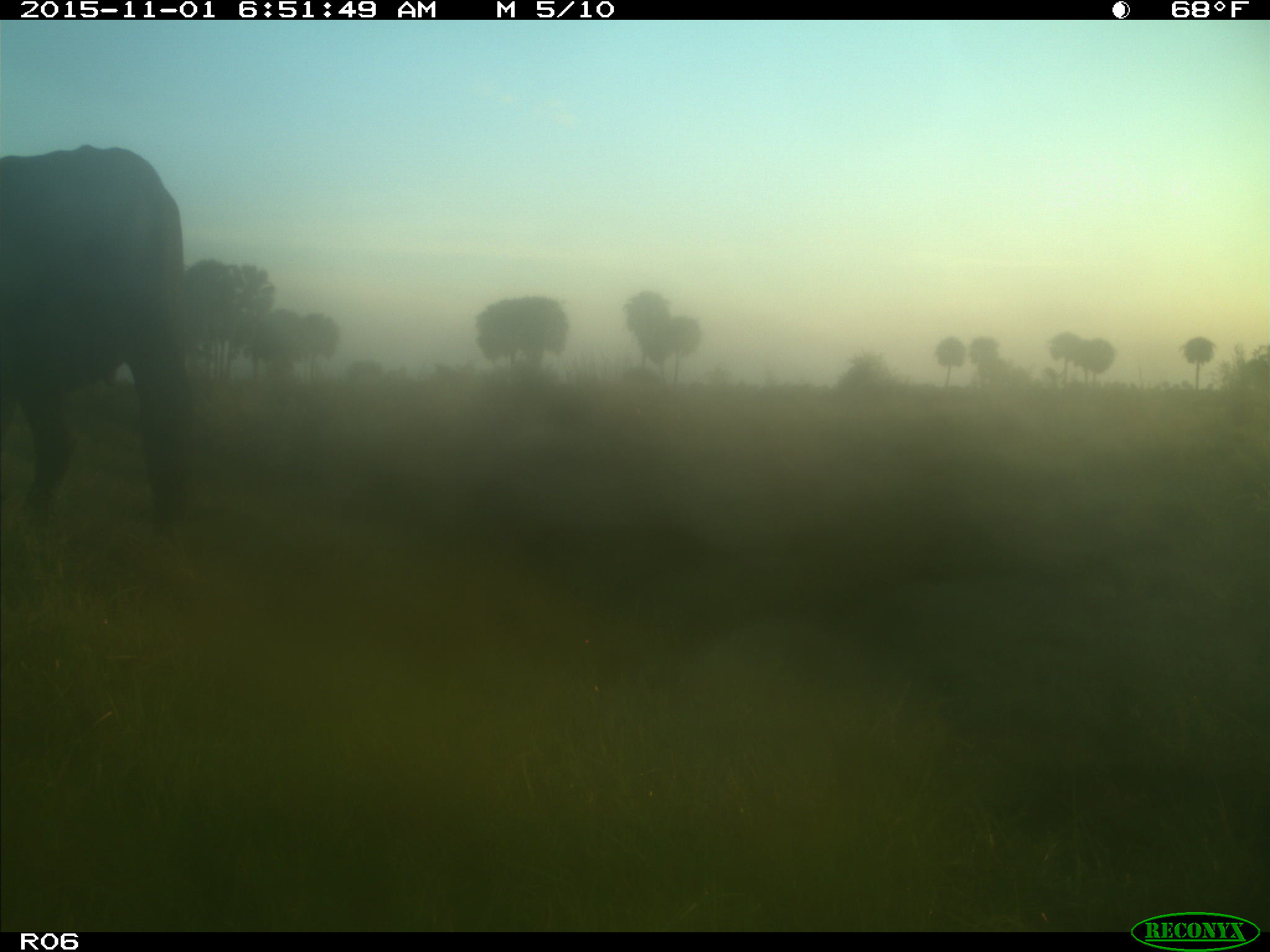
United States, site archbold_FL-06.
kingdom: Animalia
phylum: Chordata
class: Mammalia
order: Artiodactyla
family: Bovidae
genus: Bos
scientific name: Bos taurus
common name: domestic cow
Bos taurus (domestic cow).